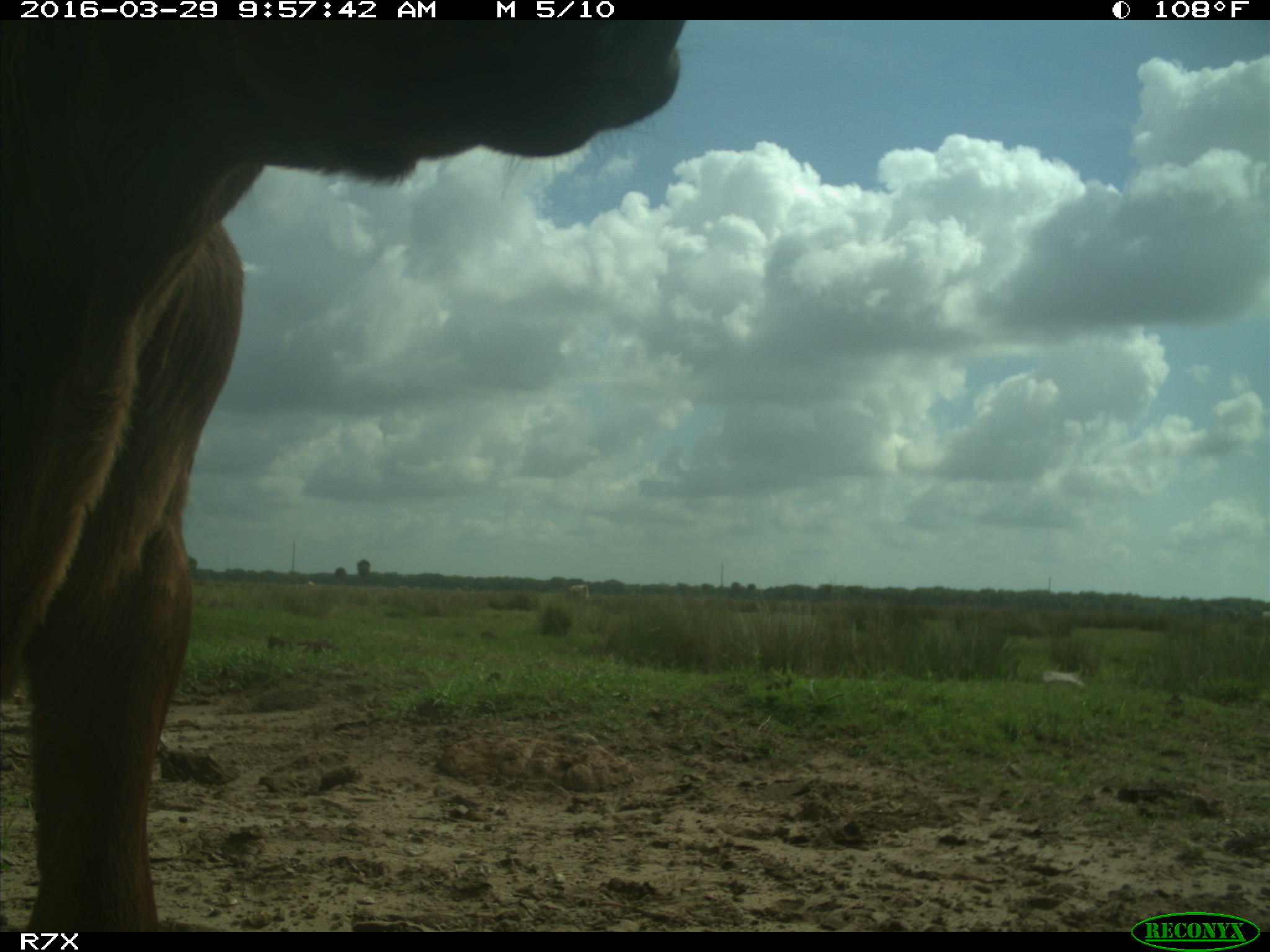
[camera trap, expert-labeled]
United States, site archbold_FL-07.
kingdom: Animalia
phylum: Chordata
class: Mammalia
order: Artiodactyla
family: Bovidae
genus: Bos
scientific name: Bos taurus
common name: domestic cow